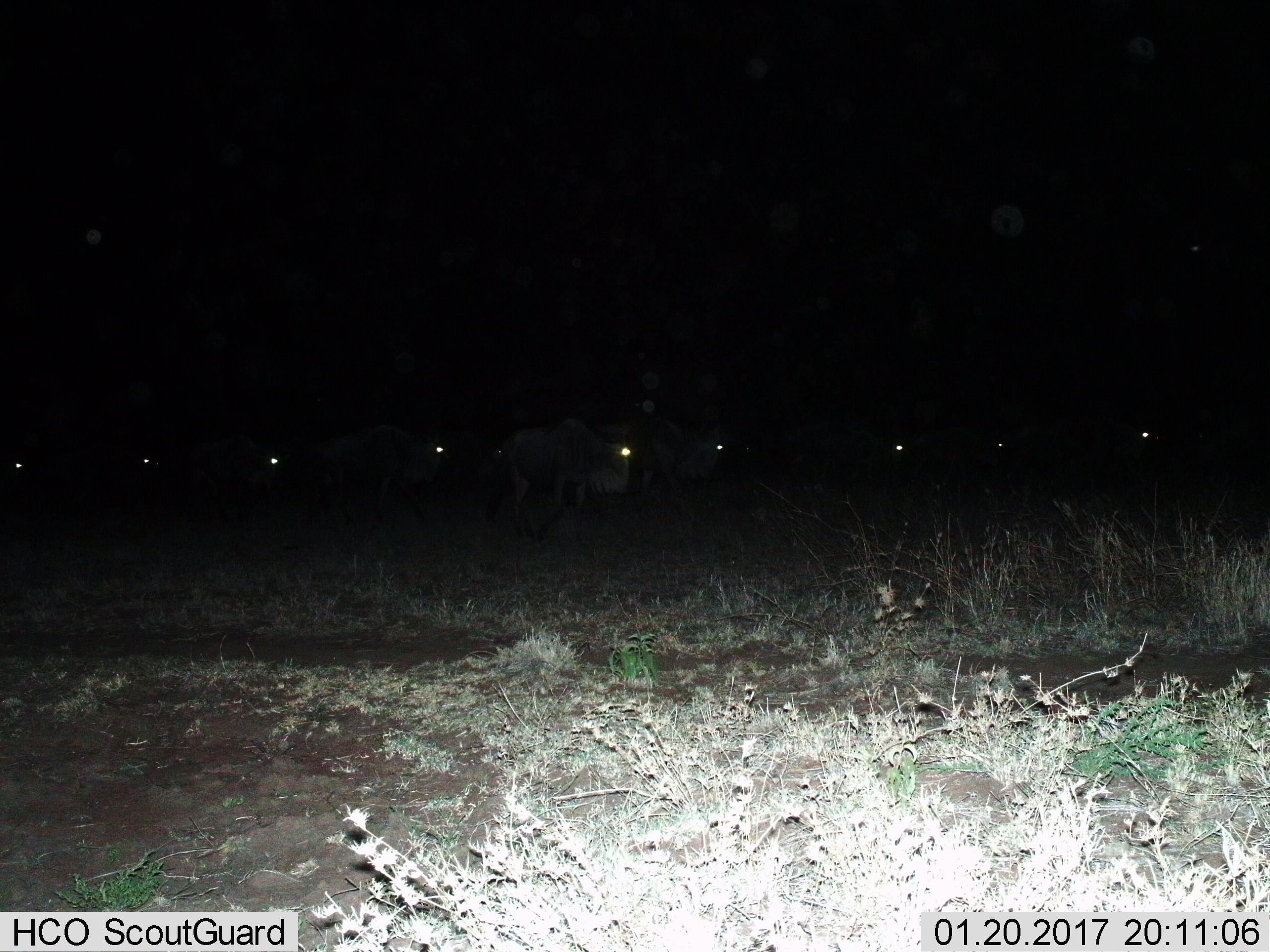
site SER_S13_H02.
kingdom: Animalia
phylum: Chordata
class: Mammalia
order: Artiodactyla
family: Bovidae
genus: Connochaetes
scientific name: Connochaetes taurinus taurinus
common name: blue wildebeest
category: wildebeestblue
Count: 10.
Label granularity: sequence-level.